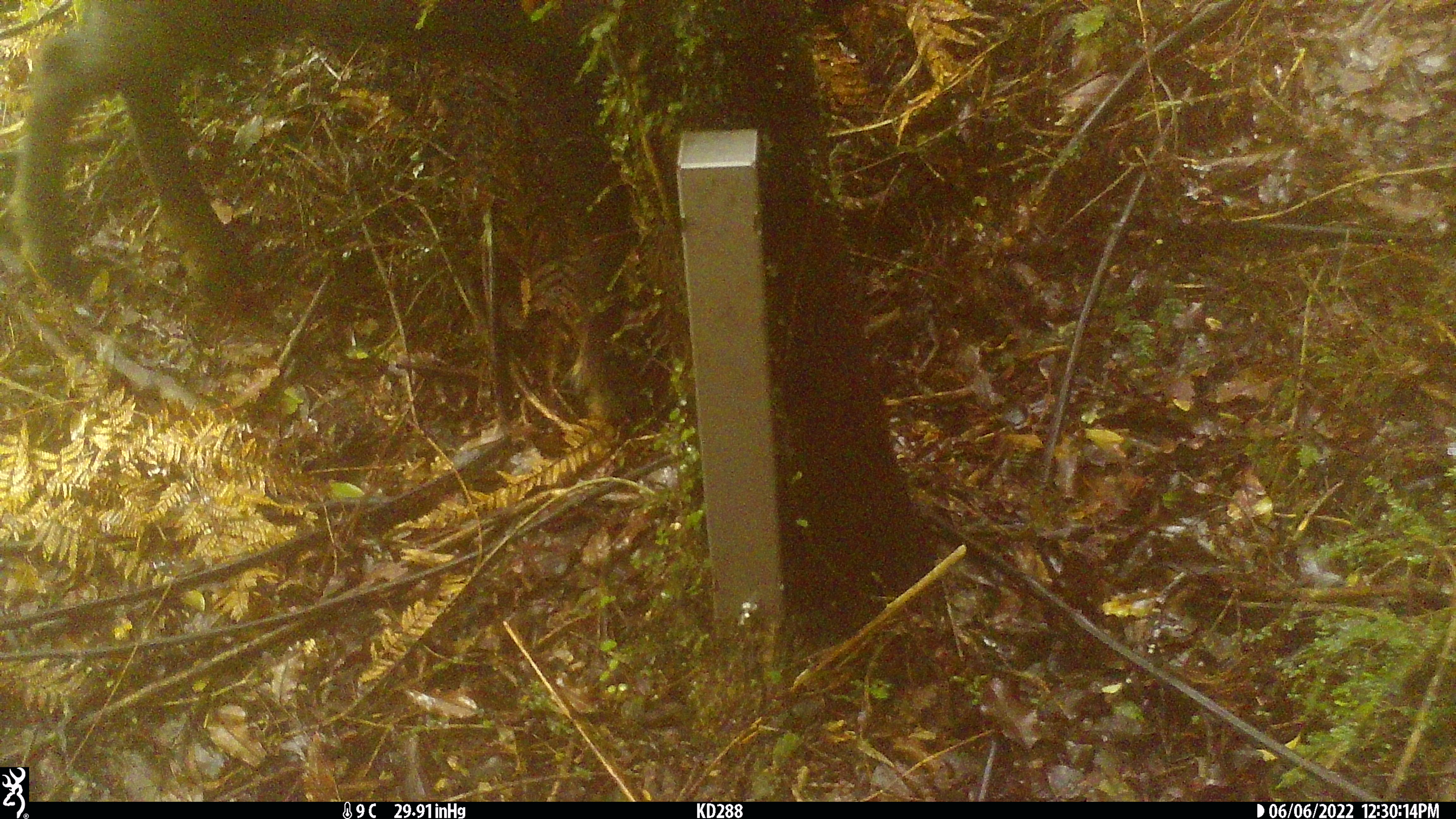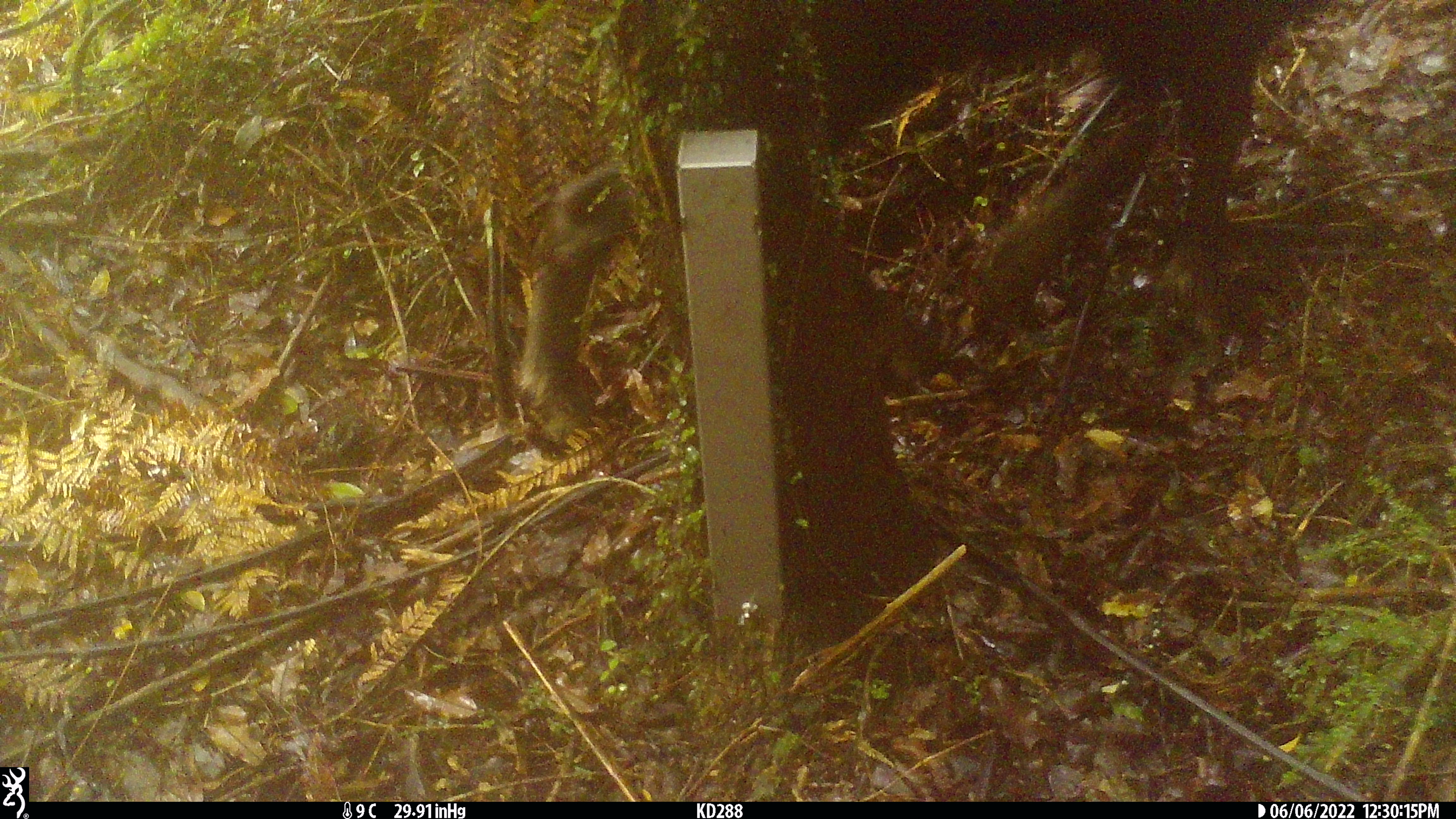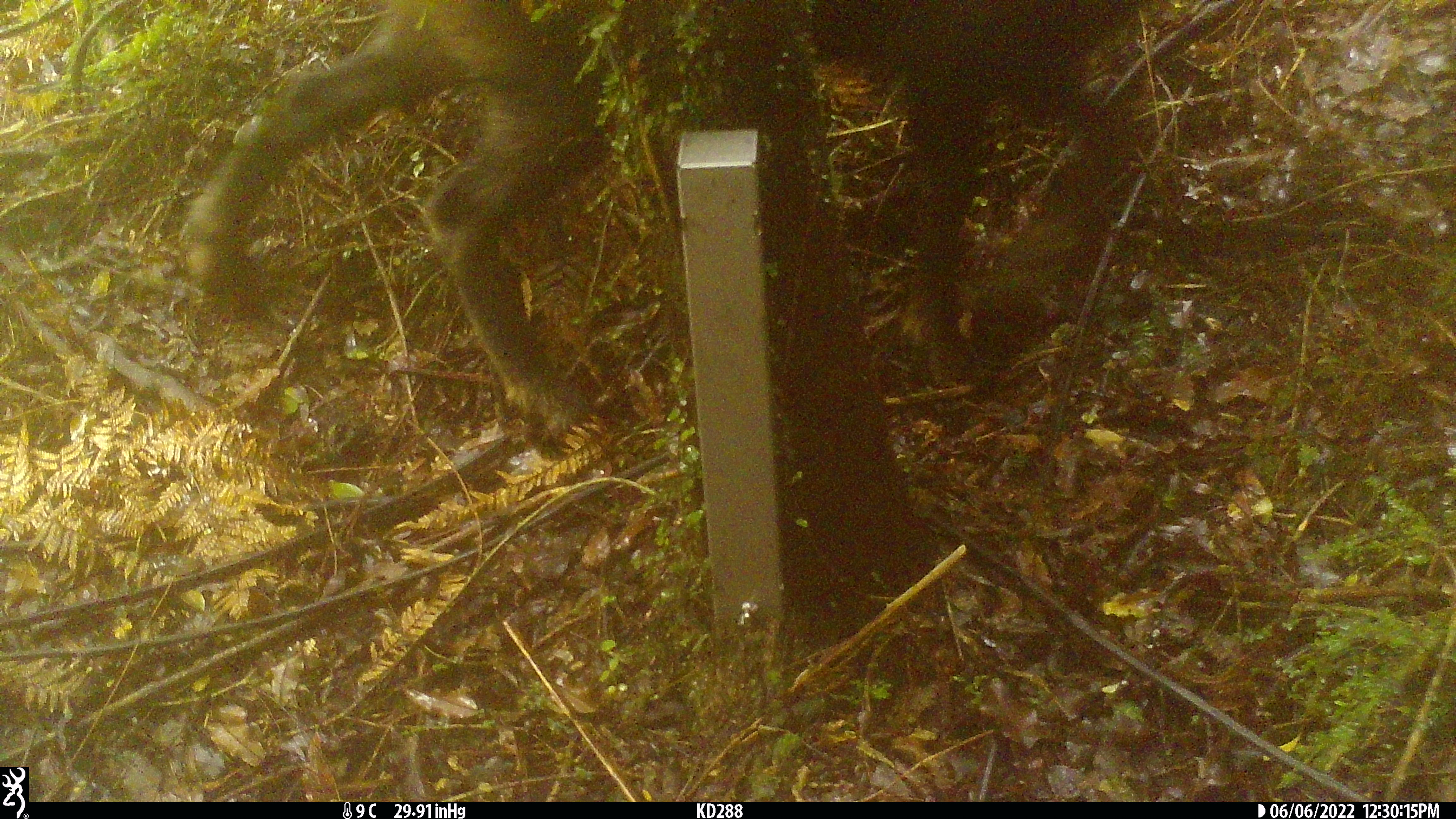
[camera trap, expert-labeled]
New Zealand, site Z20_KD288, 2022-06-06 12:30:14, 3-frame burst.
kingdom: Animalia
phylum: Chordata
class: Mammalia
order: Artiodactyla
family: Bovidae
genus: Rupicapra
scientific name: Rupicapra rupicapra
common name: alpine chamois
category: chamois